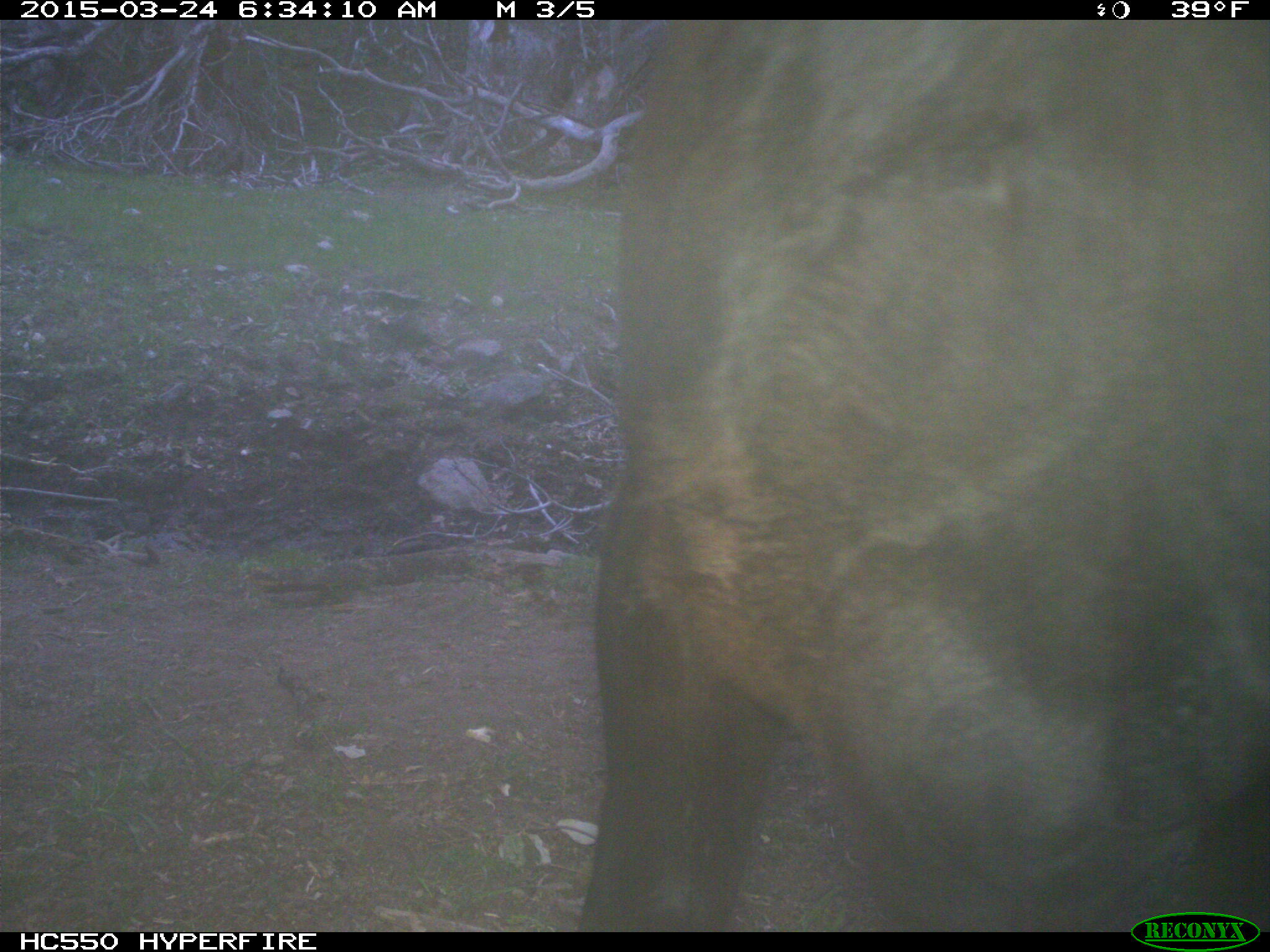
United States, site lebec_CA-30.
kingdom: Animalia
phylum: Chordata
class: Mammalia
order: Artiodactyla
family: Bovidae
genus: Bos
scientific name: Bos taurus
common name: domestic cow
Bos taurus (domestic cow).